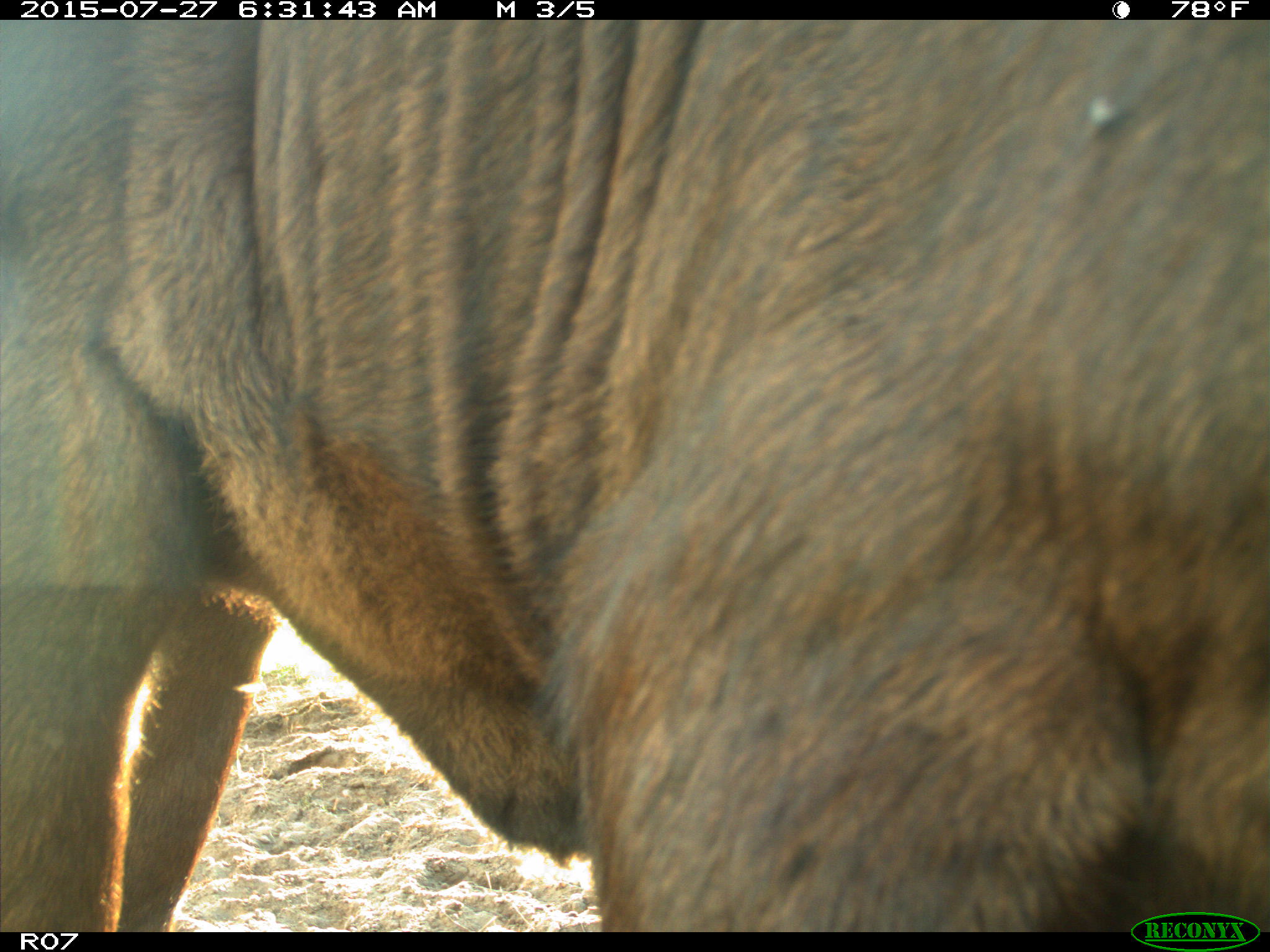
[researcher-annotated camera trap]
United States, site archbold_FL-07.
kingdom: Animalia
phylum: Chordata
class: Mammalia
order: Artiodactyla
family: Bovidae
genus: Bos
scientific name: Bos taurus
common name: domestic cow